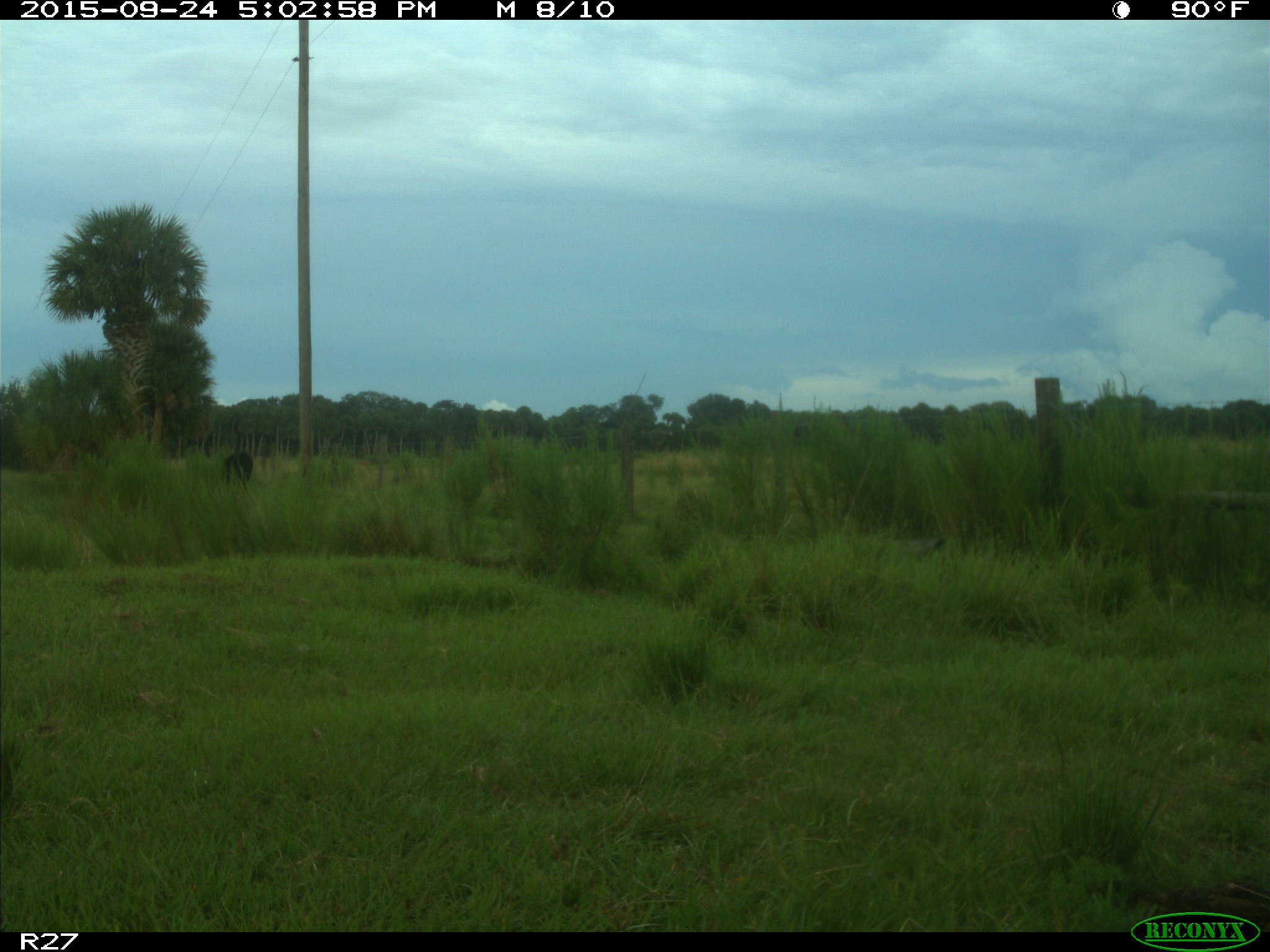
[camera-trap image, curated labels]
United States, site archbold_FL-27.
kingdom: Animalia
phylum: Chordata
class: Mammalia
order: Artiodactyla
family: Bovidae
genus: Bos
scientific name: Bos taurus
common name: domestic cow